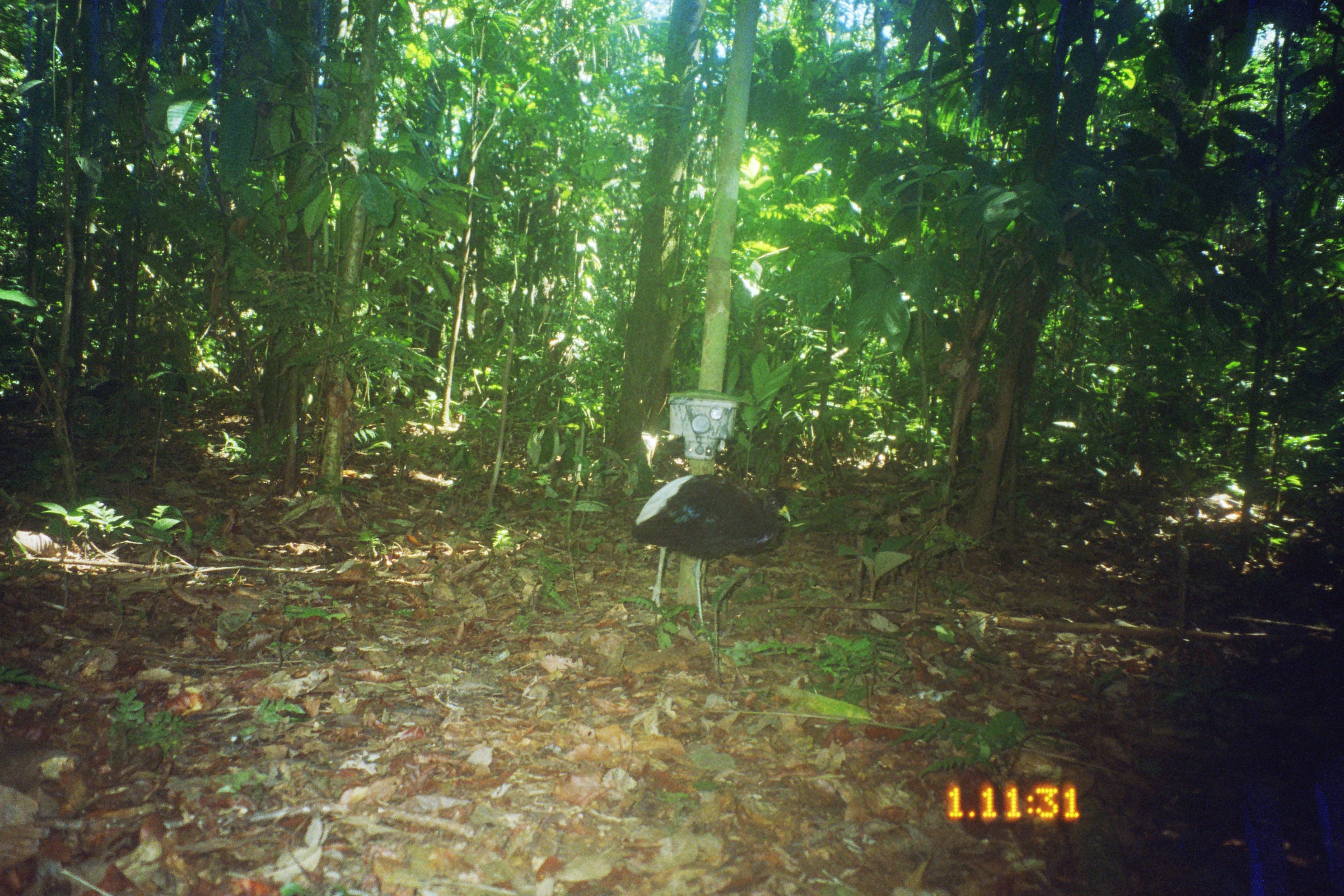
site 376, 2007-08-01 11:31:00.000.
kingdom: Animalia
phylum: Chordata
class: Aves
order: Gruiformes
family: Psophiidae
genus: Psophia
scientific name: Psophia leucoptera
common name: pale-winged trumpeter